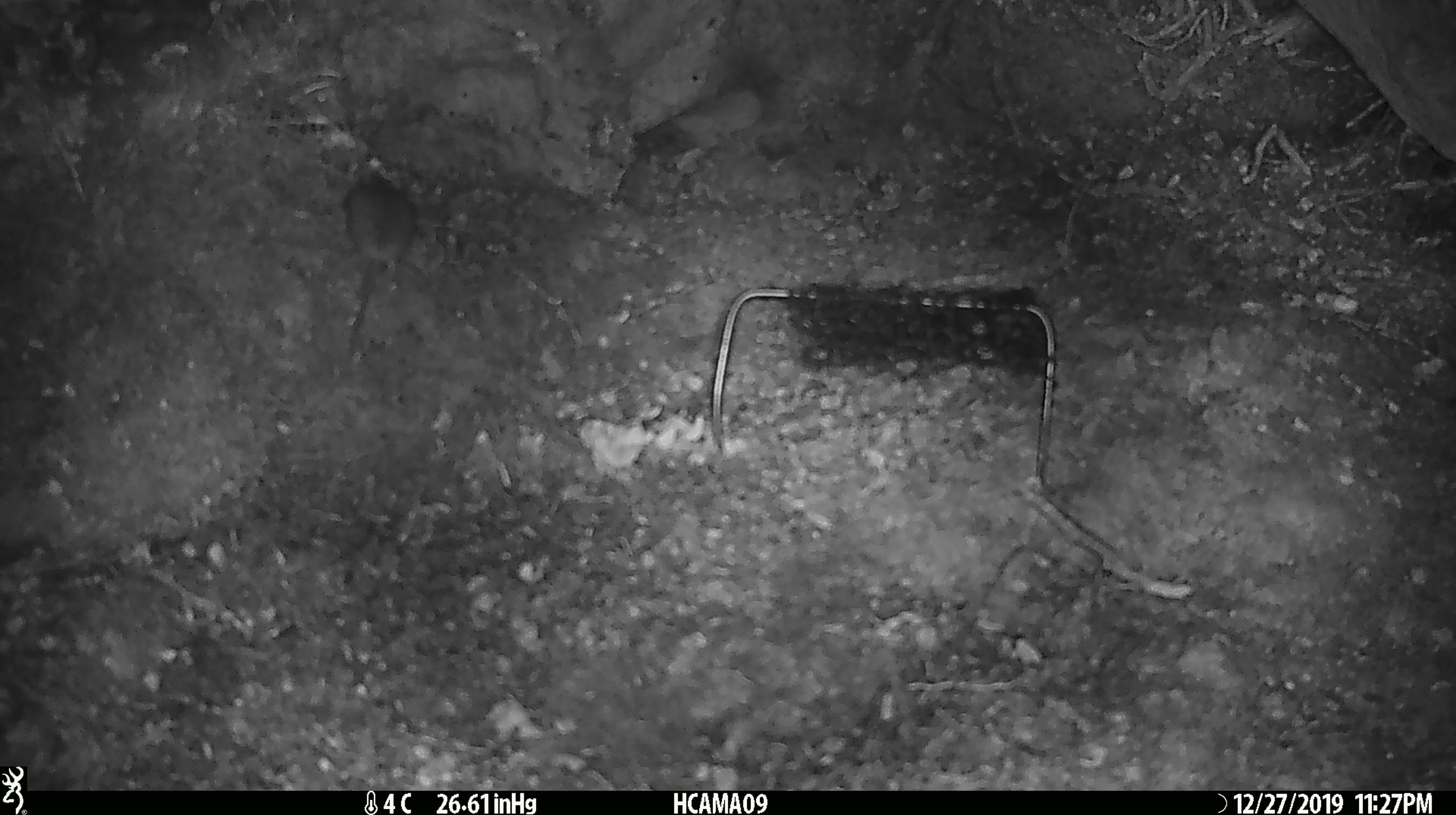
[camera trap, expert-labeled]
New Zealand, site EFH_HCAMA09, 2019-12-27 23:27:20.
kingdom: Animalia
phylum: Chordata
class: Mammalia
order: Rodentia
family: Muridae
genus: Mus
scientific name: Mus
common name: mouse